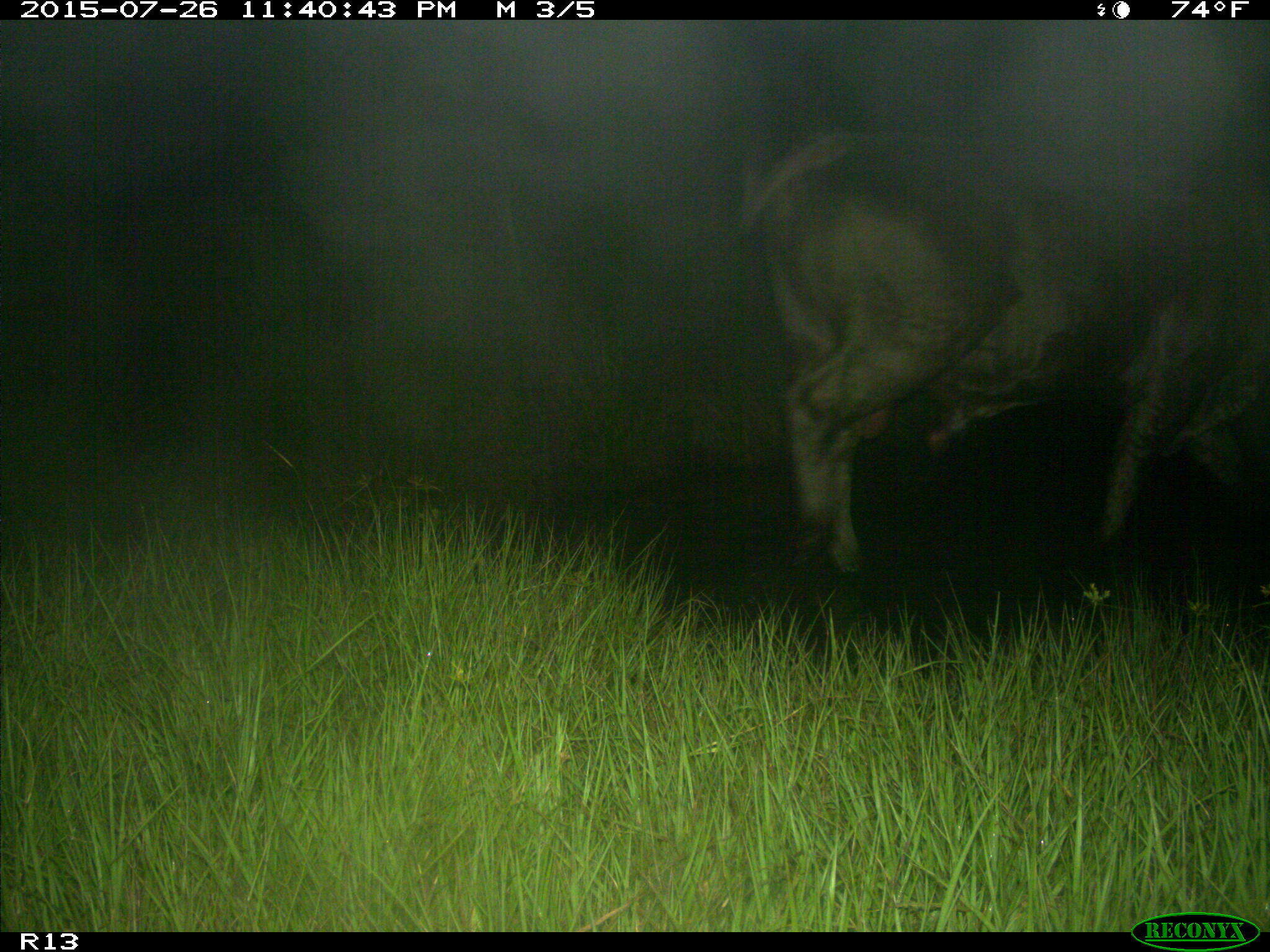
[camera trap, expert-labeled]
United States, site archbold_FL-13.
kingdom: Animalia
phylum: Chordata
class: Mammalia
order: Artiodactyla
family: Bovidae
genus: Bos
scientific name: Bos taurus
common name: domestic cow